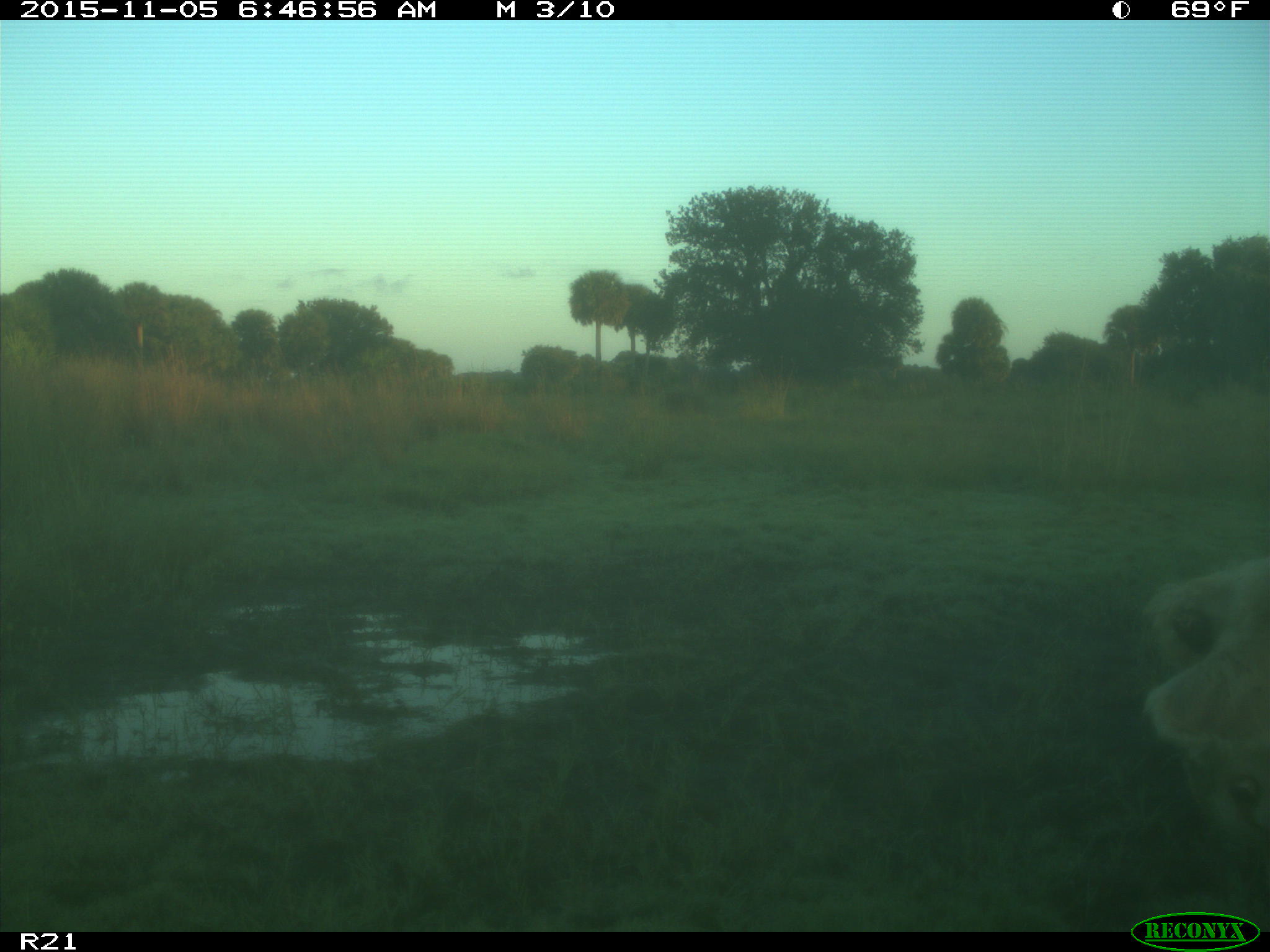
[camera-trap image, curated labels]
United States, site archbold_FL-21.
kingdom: Animalia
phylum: Chordata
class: Mammalia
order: Artiodactyla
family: Bovidae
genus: Bos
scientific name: Bos taurus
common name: domestic cow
Bos taurus (domestic cow).